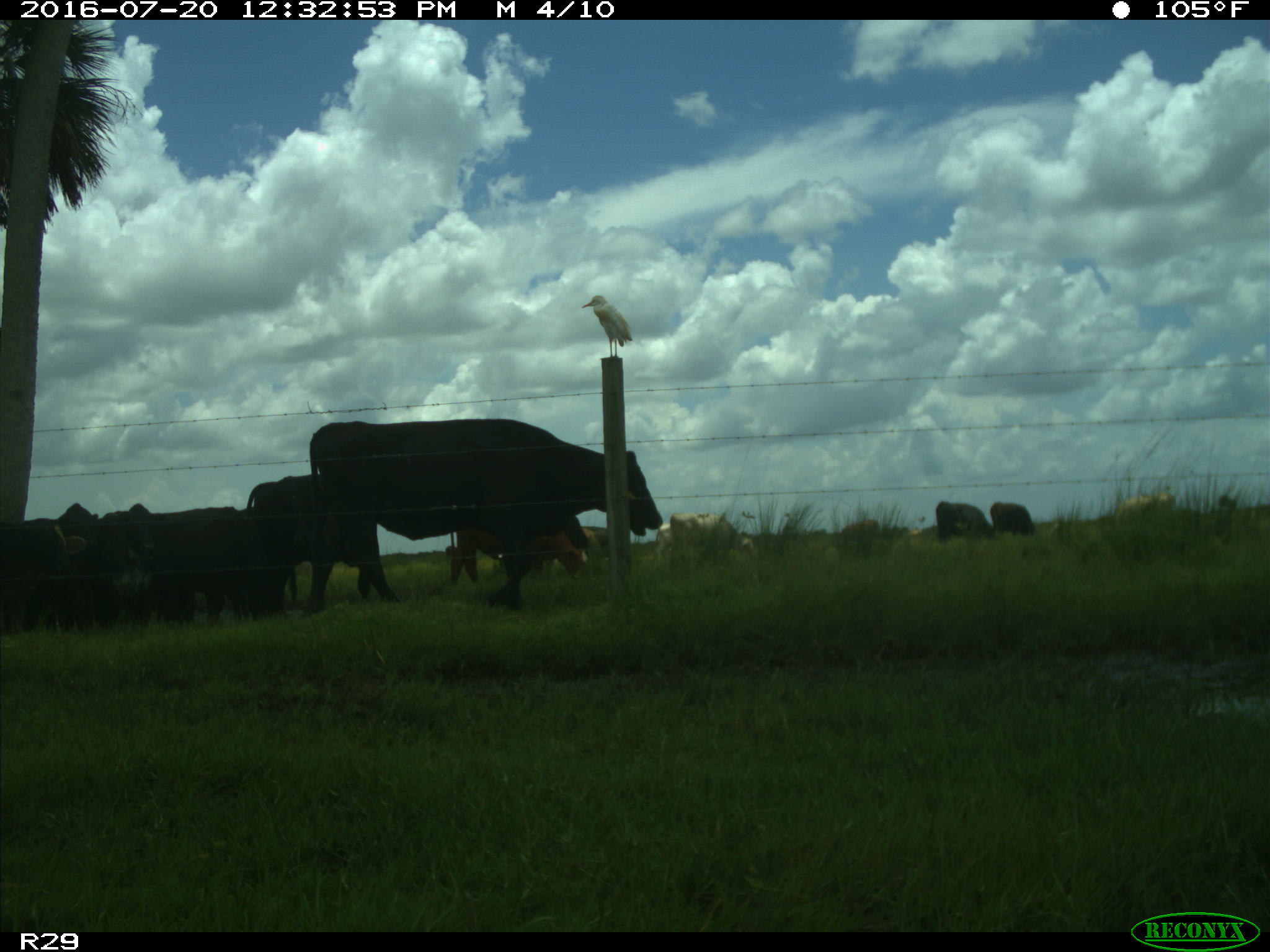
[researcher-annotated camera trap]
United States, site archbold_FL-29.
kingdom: Animalia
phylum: Chordata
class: Mammalia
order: Artiodactyla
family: Bovidae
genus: Bos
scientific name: Bos taurus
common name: domestic cow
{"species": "Bos taurus (domestic cow)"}